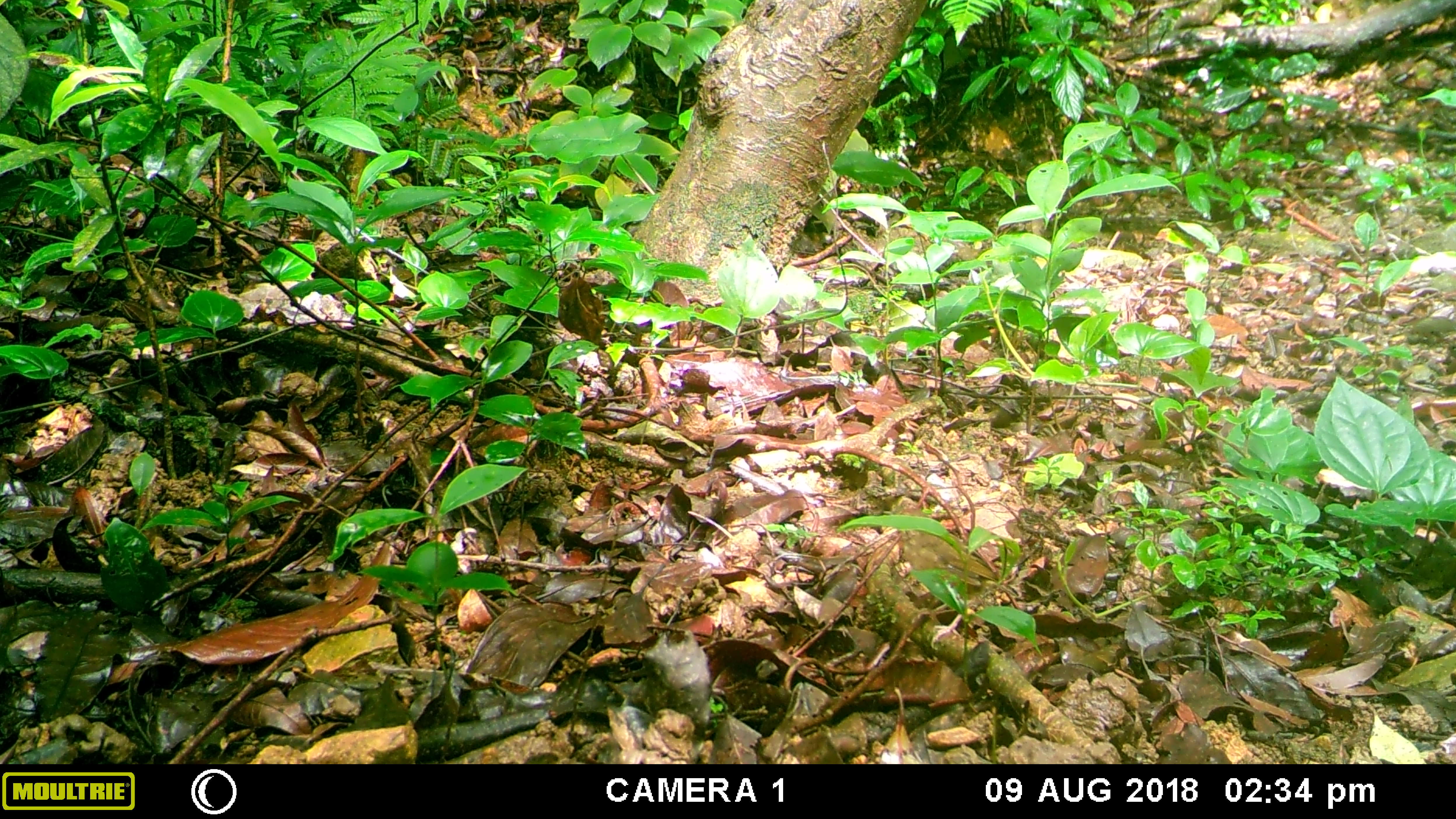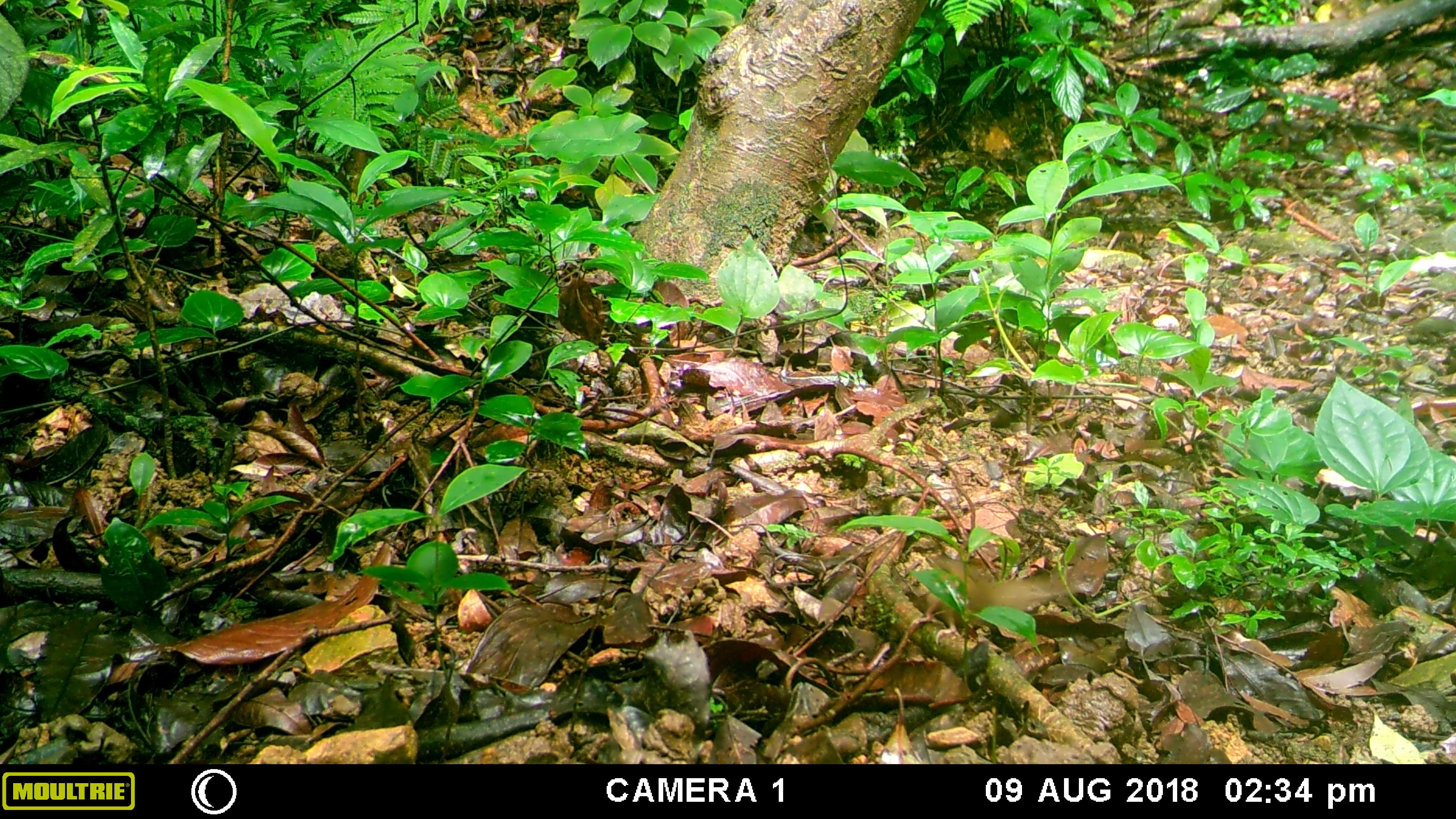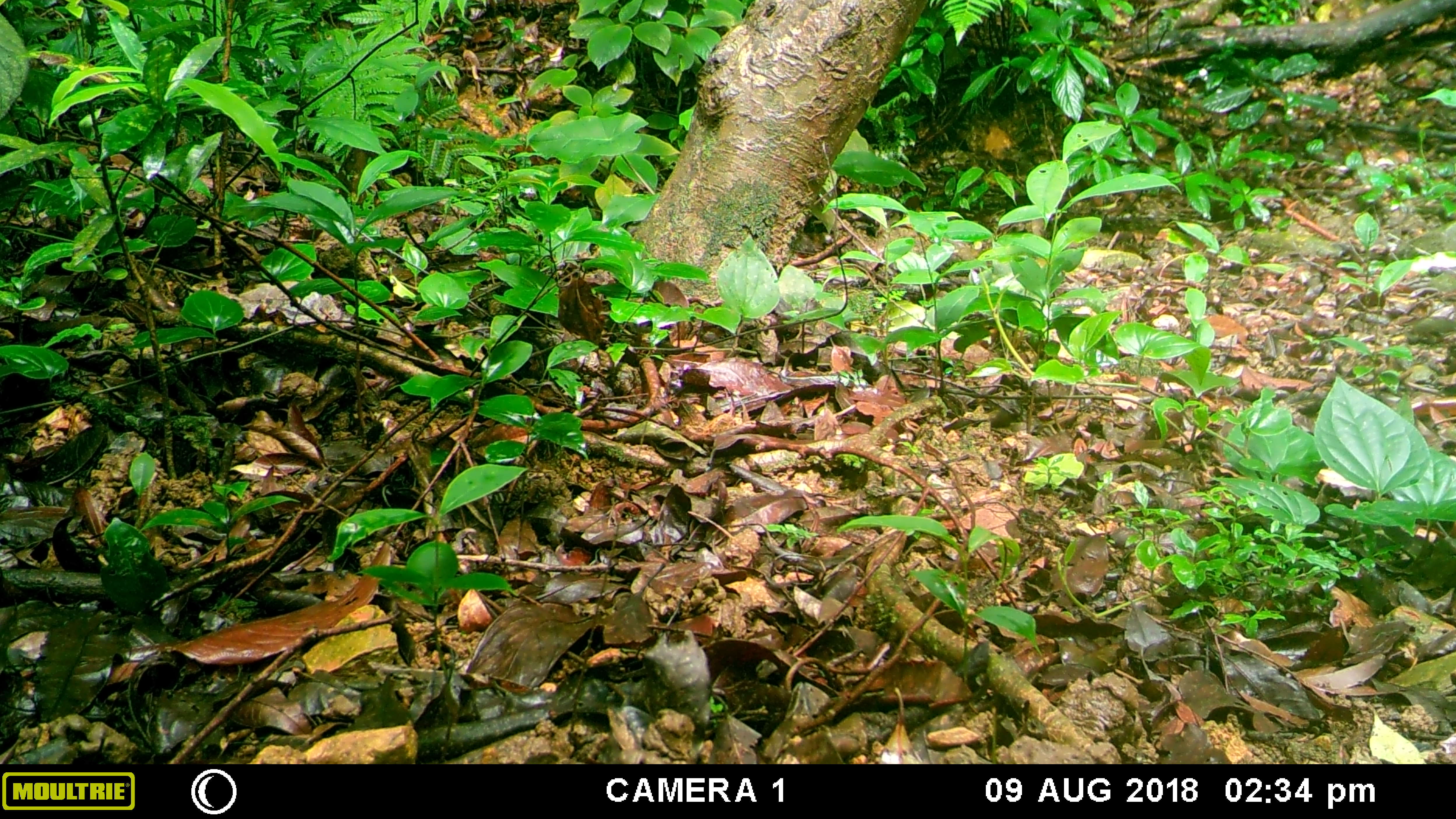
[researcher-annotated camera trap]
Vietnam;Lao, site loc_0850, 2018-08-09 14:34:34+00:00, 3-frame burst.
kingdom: Animalia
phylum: Chordata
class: Aves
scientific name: Aves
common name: bird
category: unidentified bird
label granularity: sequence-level